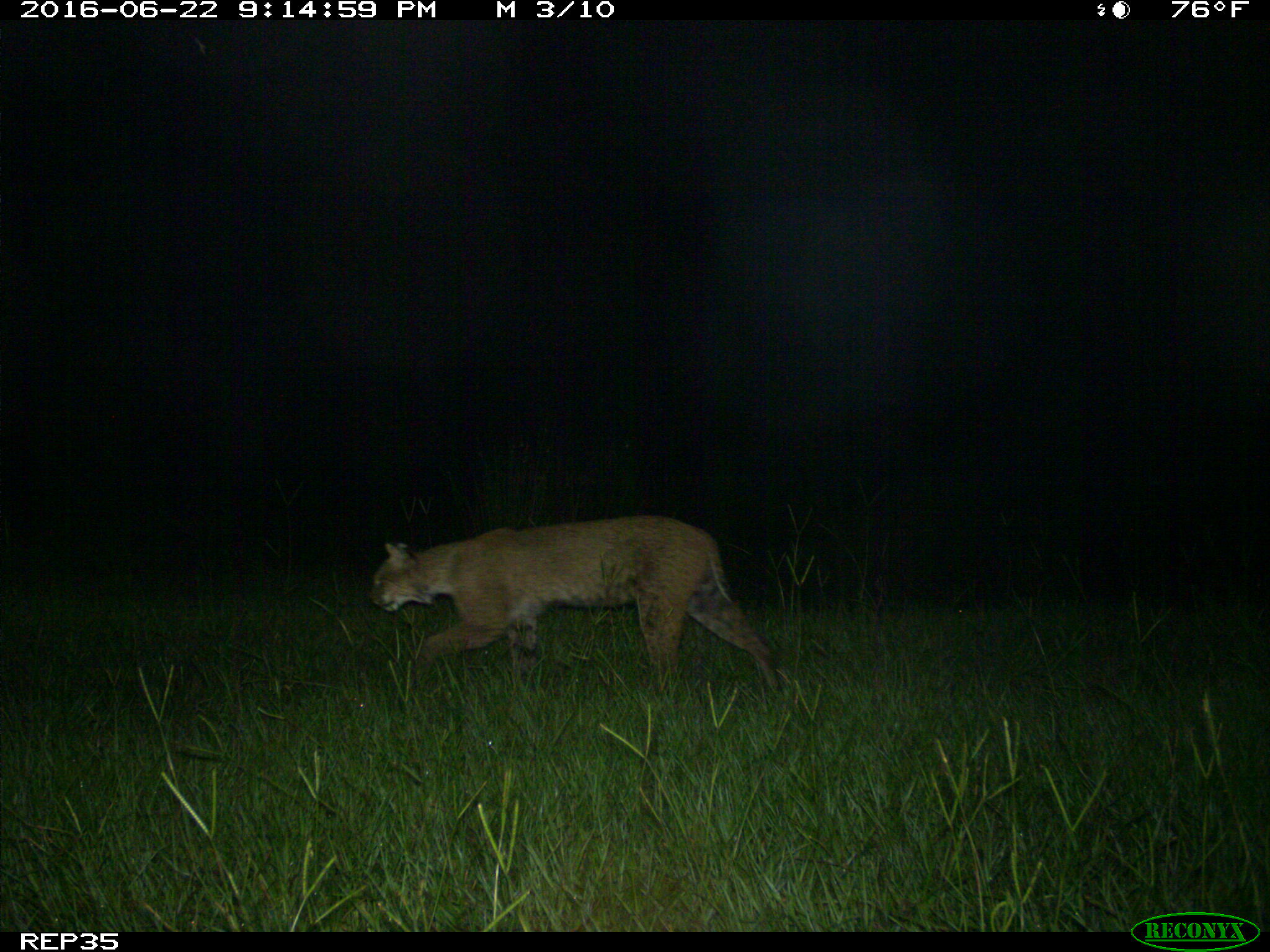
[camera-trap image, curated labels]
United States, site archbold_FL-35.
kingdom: Animalia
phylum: Chordata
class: Mammalia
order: Carnivora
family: Felidae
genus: Lynx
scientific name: Lynx rufus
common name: bobcat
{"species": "Lynx rufus (bobcat)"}